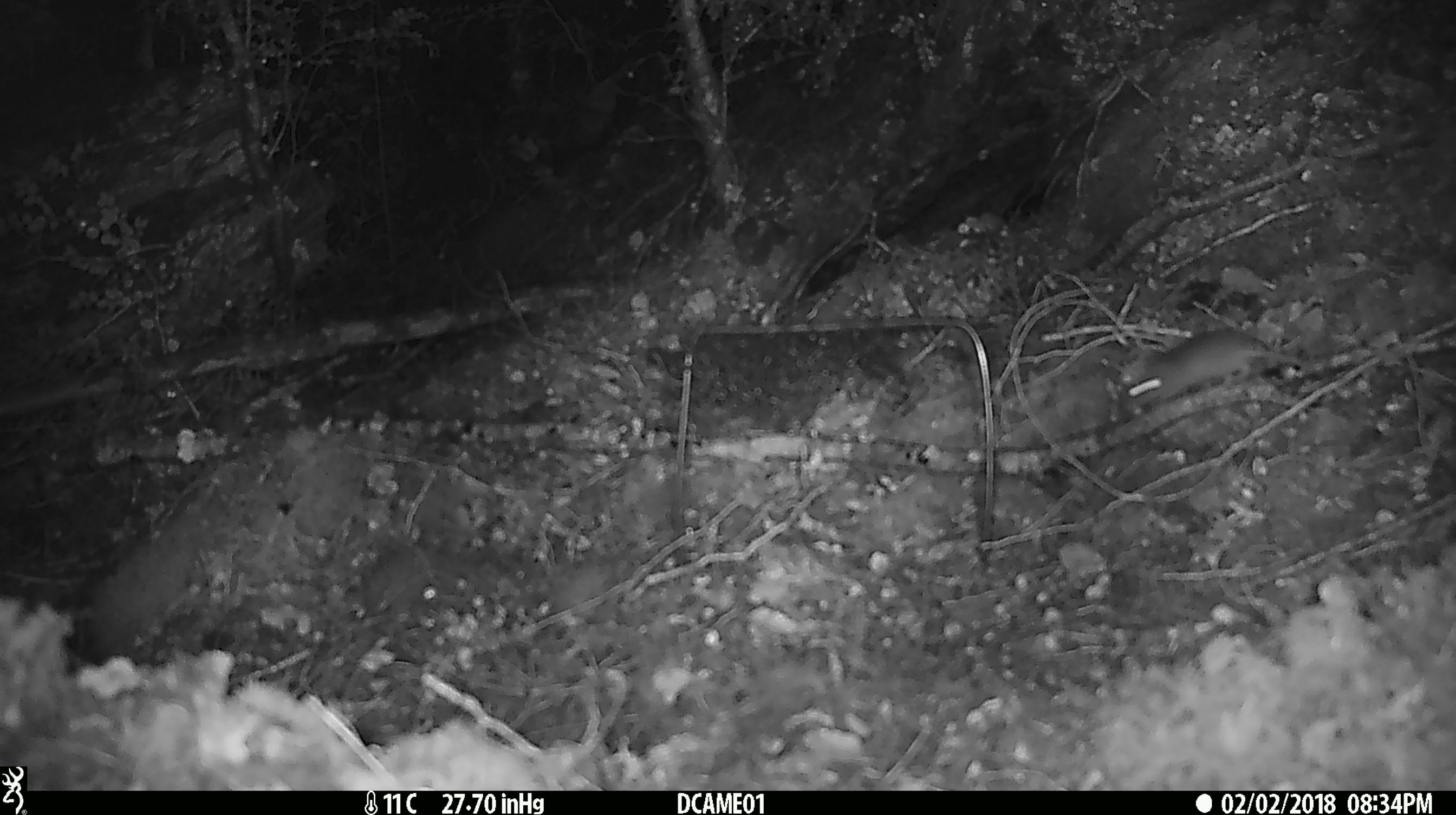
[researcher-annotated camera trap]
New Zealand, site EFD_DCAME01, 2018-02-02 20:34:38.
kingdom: Animalia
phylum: Chordata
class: Mammalia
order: Rodentia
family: Muridae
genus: Mus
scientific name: Mus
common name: mouse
Mouse (Mus).